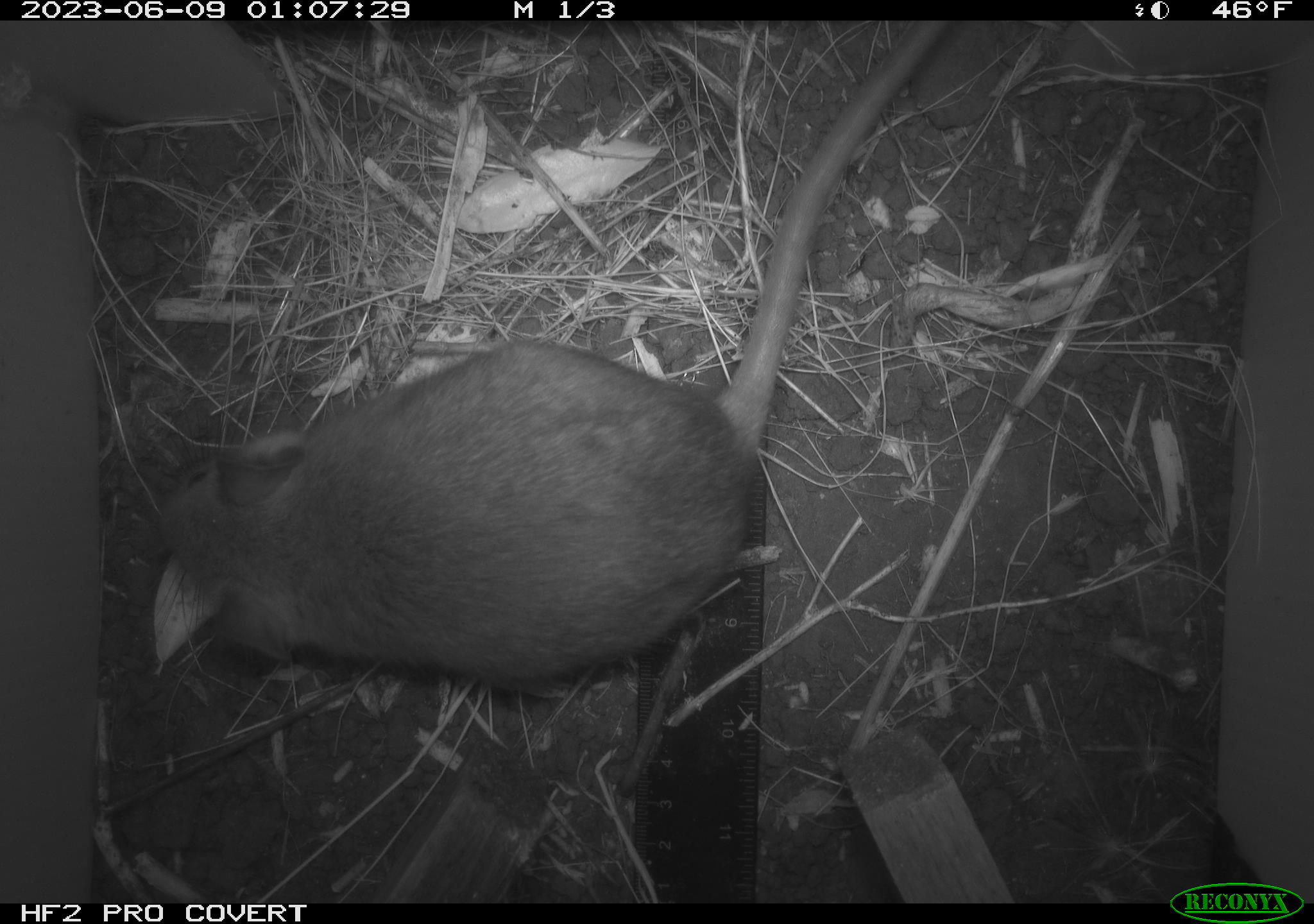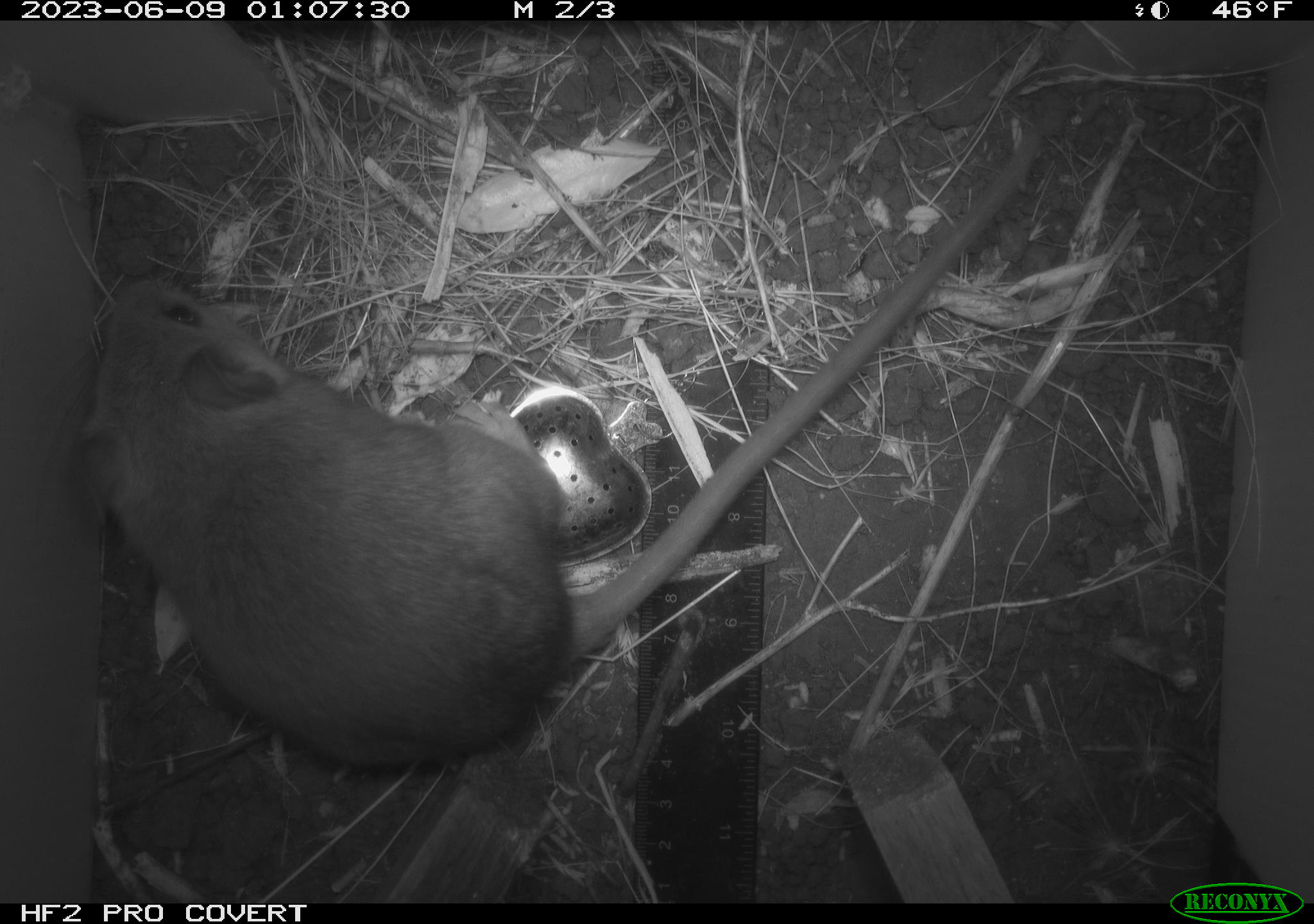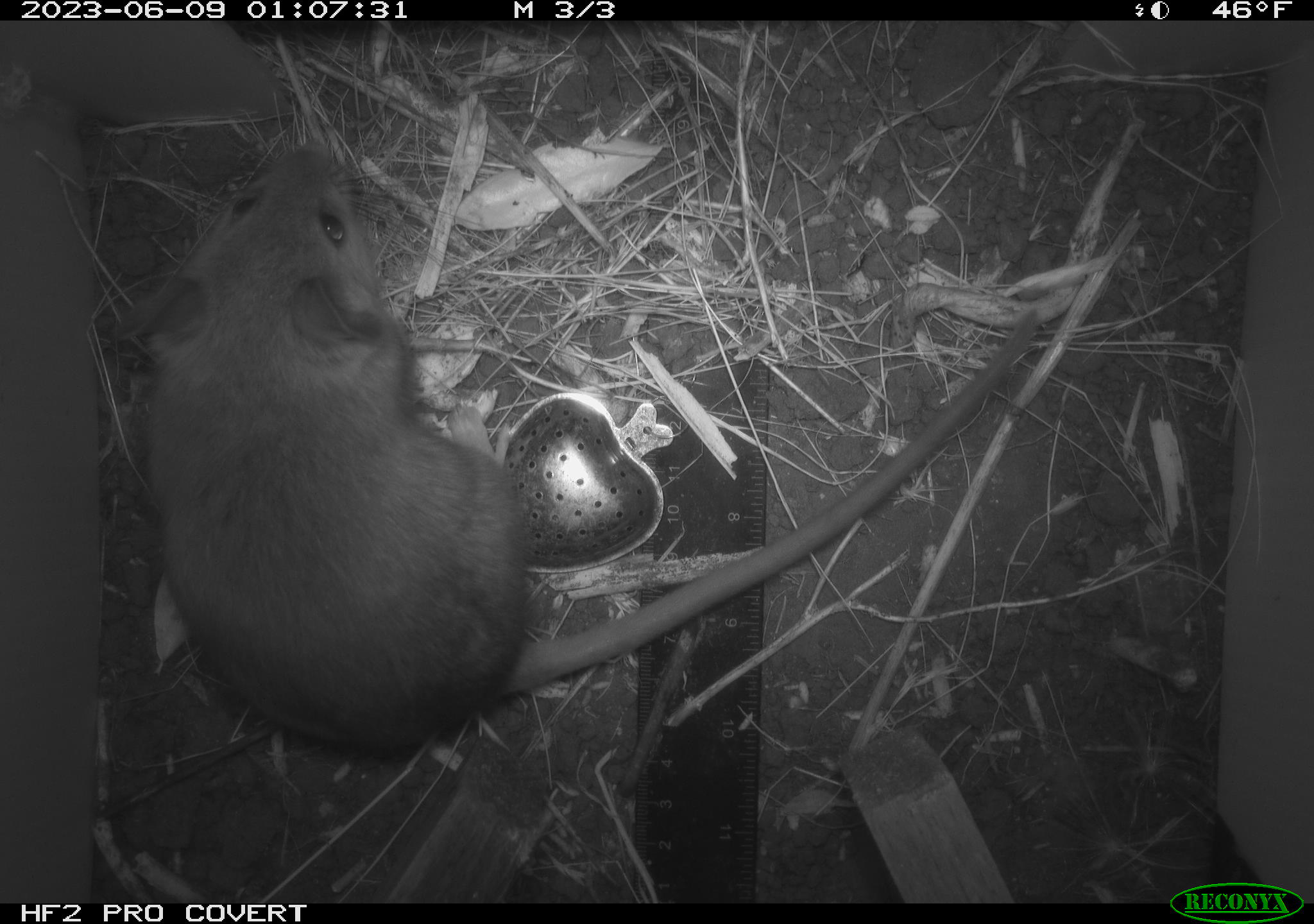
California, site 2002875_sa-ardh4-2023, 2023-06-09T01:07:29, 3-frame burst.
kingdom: Animalia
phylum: Chordata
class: Mammalia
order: Rodentia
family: Cricetidae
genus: Neotoma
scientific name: Neotoma fuscipes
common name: dusky-footed woodrat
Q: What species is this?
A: Dusky-footed woodrat (Neotoma fuscipes).